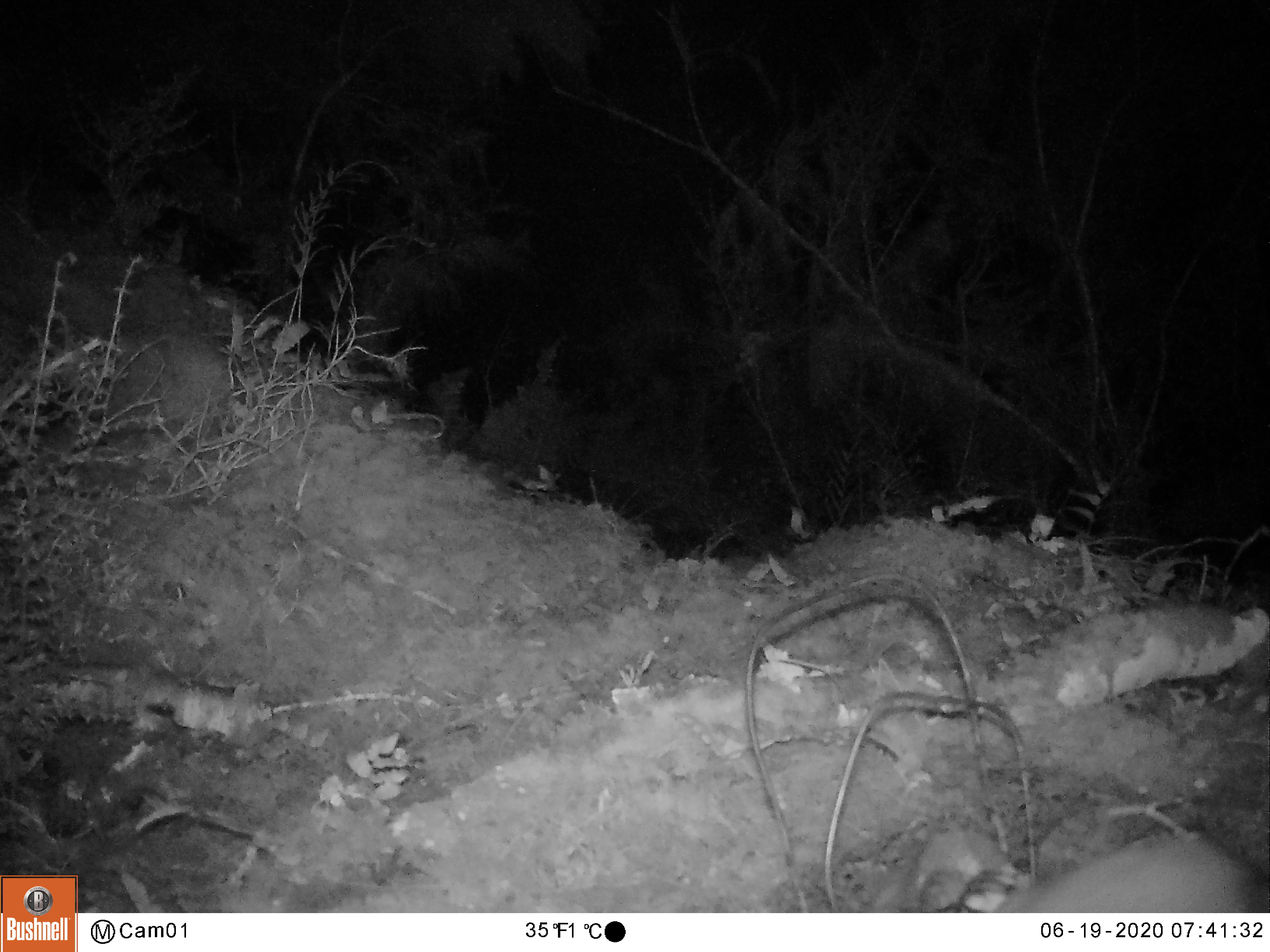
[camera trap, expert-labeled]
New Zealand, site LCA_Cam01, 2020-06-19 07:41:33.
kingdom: Animalia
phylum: Chordata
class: Mammalia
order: Carnivora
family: Mustelidae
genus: Mustela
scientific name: Mustela erminea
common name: stoat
Stoat (Mustela erminea).